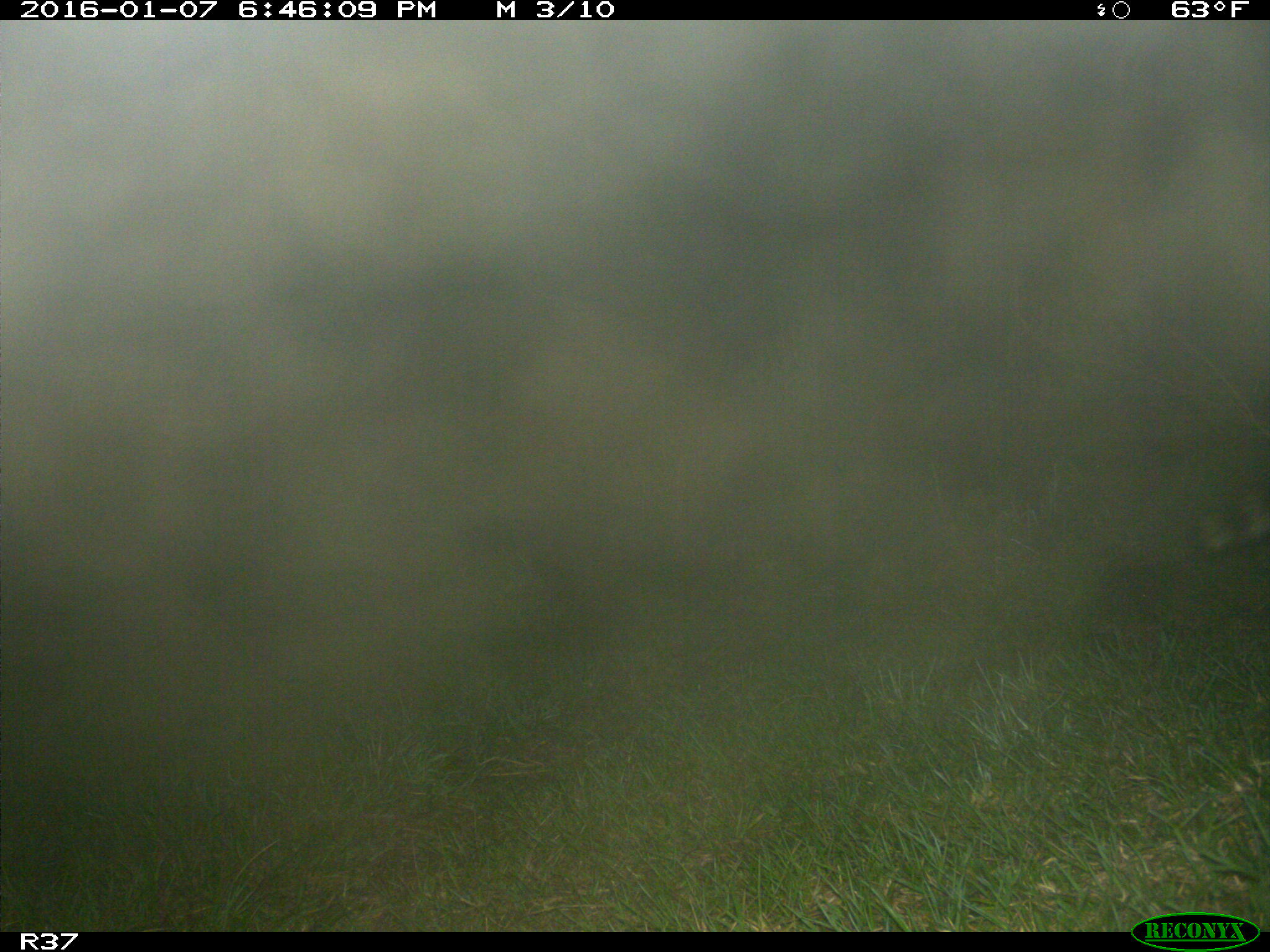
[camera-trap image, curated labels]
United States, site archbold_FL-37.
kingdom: Animalia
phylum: Chordata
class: Mammalia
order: Carnivora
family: Procyonidae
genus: Procyon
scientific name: Procyon lotor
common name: common raccoon